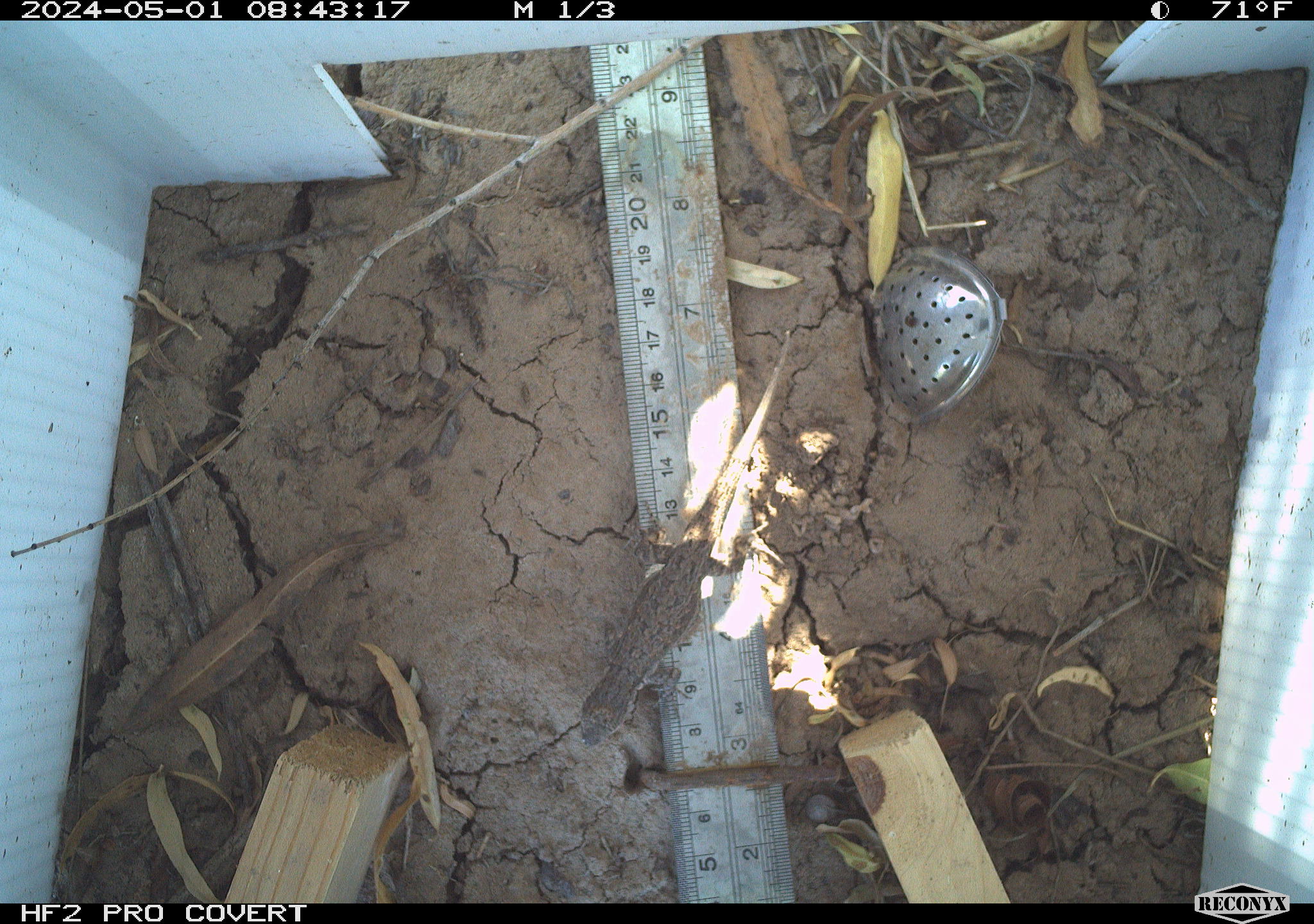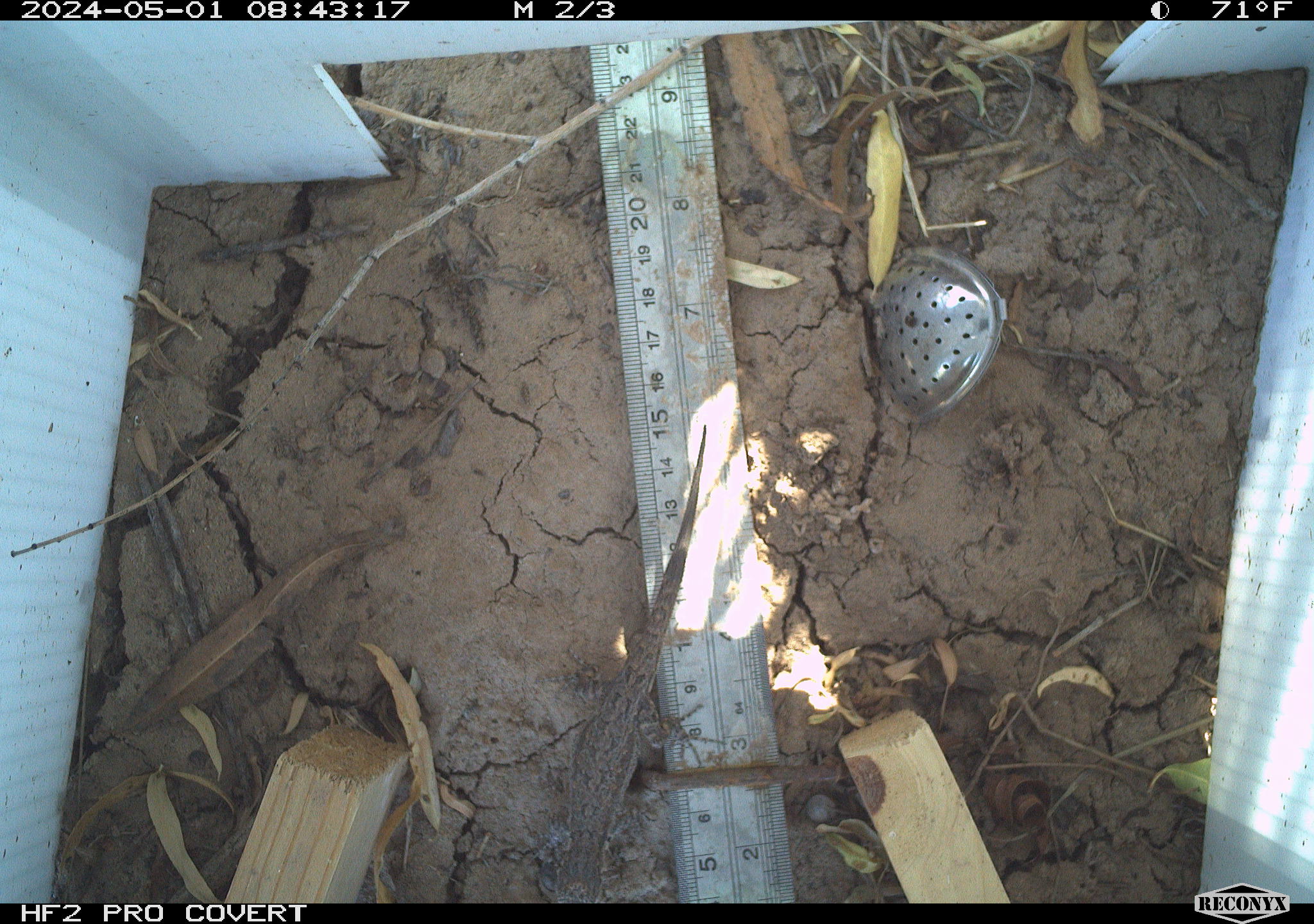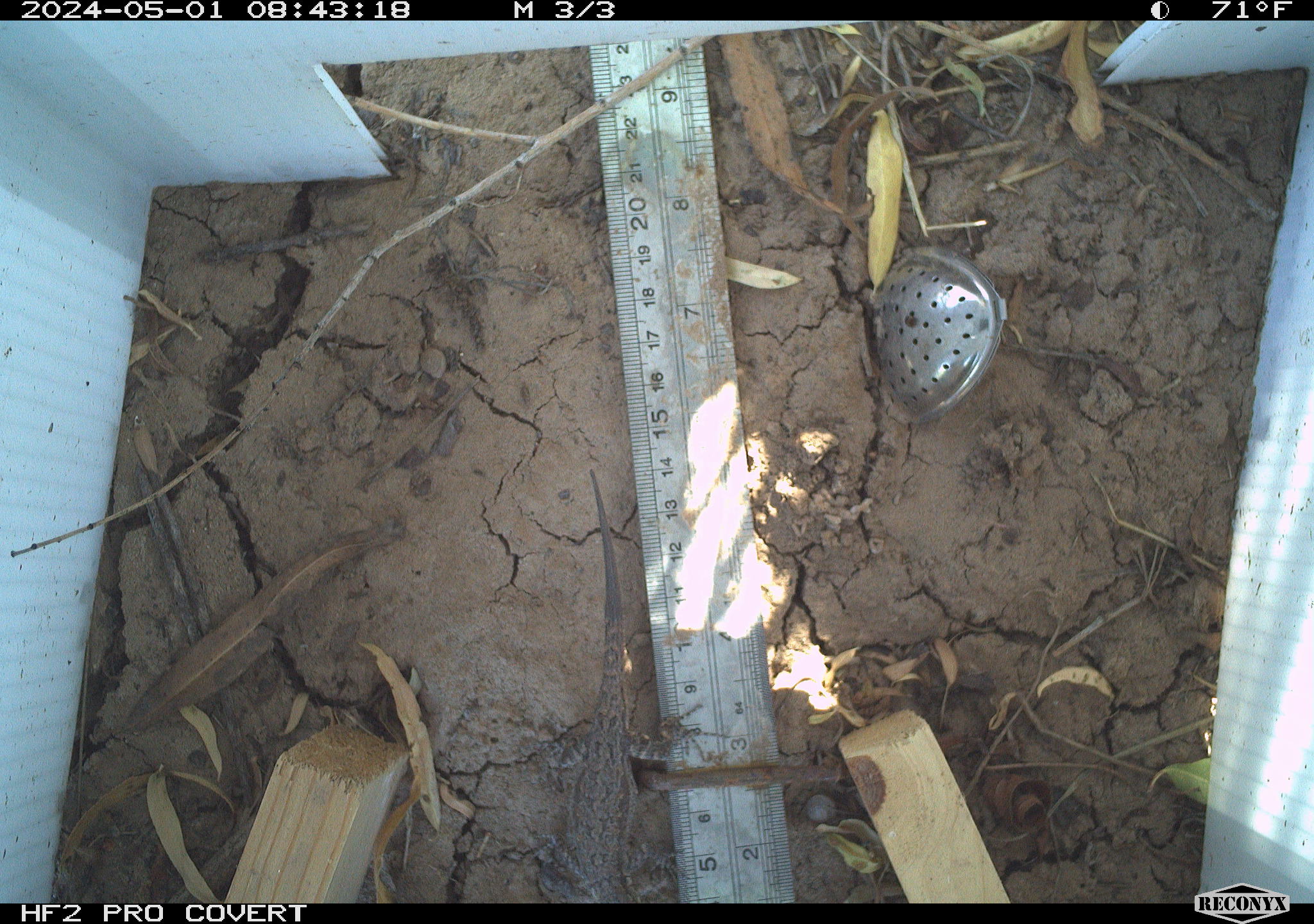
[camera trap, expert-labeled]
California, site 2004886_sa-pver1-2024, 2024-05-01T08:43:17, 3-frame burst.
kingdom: Animalia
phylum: Chordata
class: Reptilia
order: Squamata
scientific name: Squamata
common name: lizards and snakes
Lizards and snakes (Squamata).